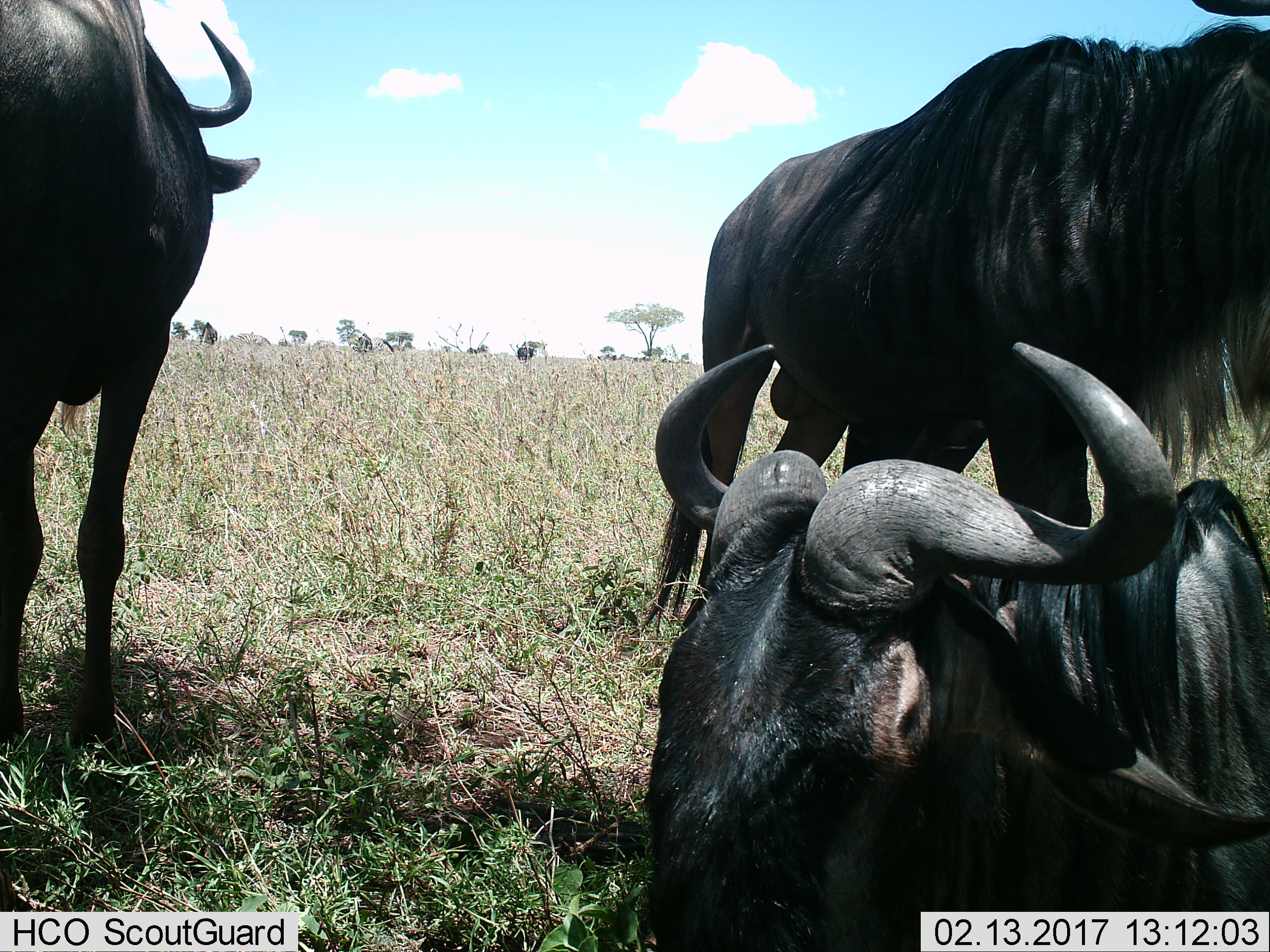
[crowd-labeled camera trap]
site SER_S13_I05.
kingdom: Animalia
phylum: Chordata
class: Mammalia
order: Artiodactyla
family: Bovidae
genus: Connochaetes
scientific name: Connochaetes taurinus taurinus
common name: blue wildebeest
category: wildebeestblue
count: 3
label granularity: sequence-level